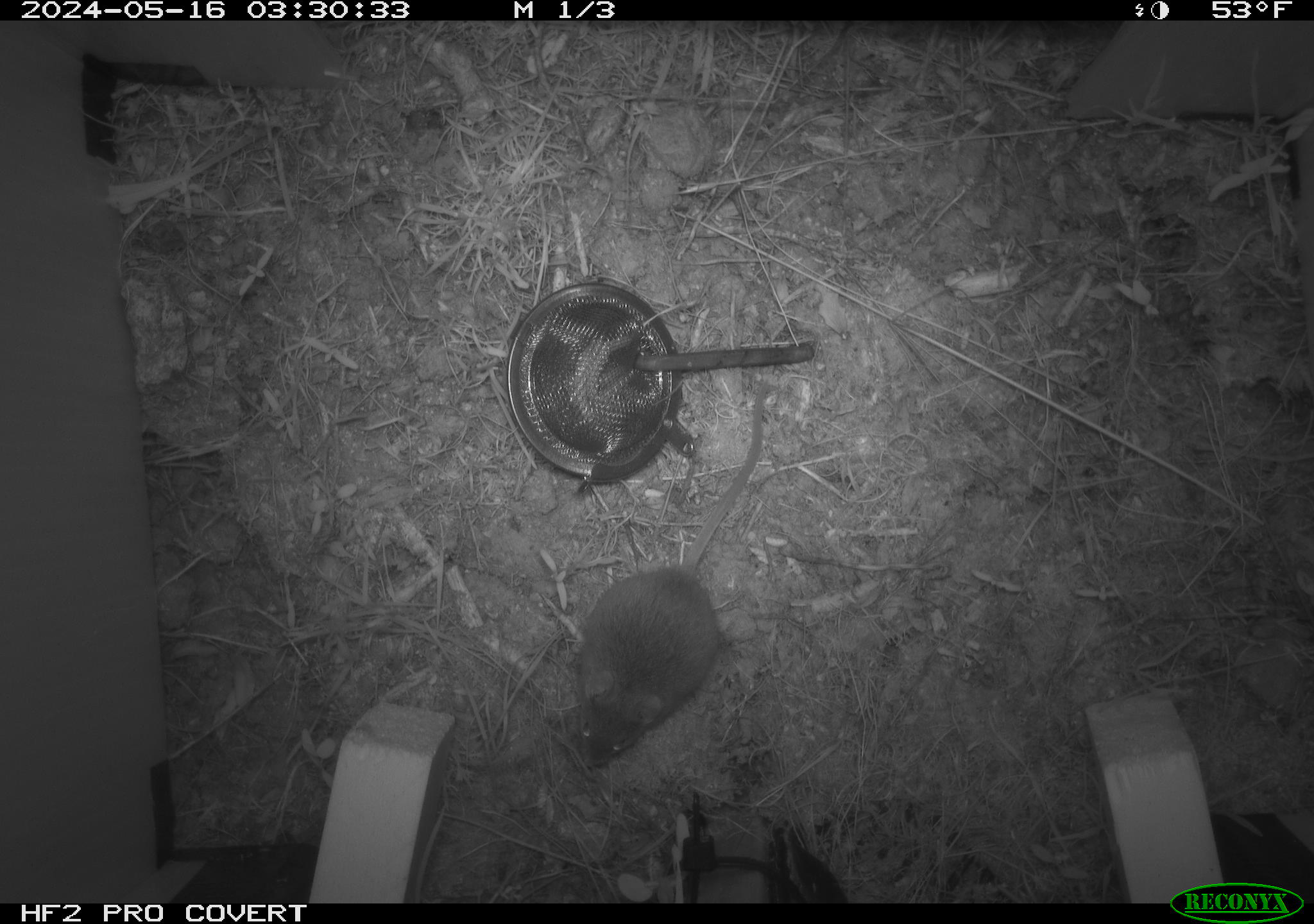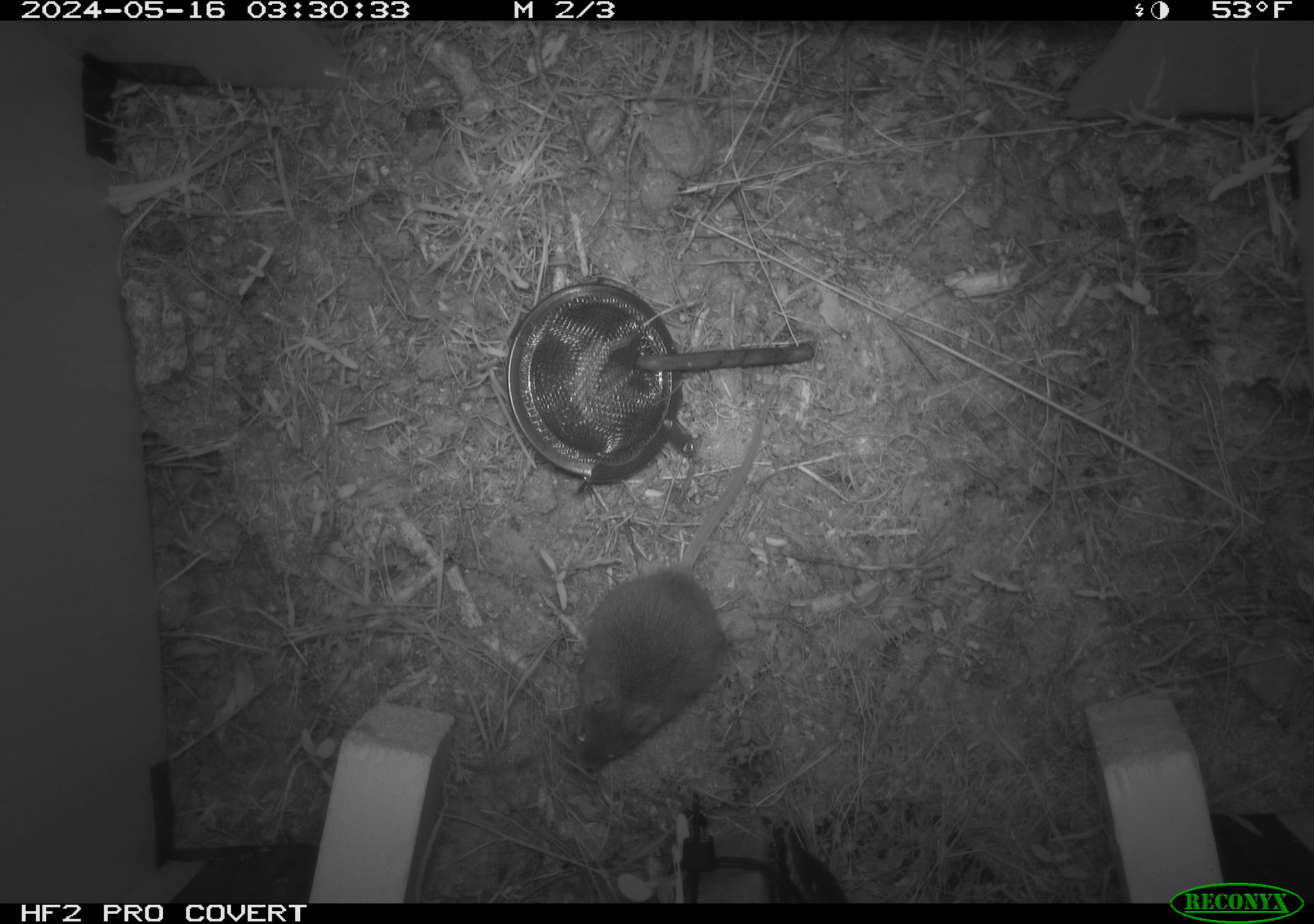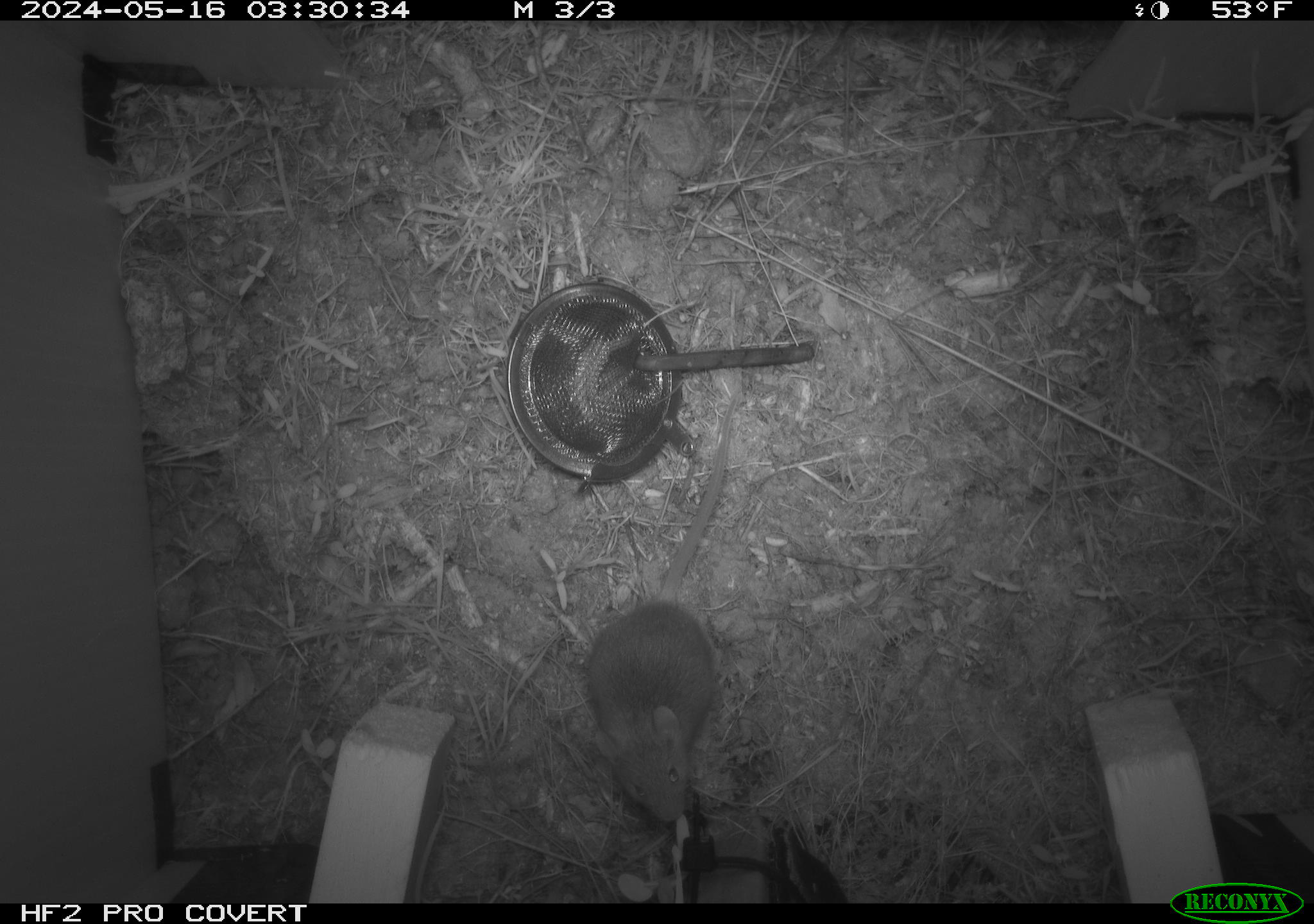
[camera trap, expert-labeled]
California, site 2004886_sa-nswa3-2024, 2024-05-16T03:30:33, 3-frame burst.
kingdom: Animalia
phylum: Chordata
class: Mammalia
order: Rodentia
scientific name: Rodentia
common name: rodent